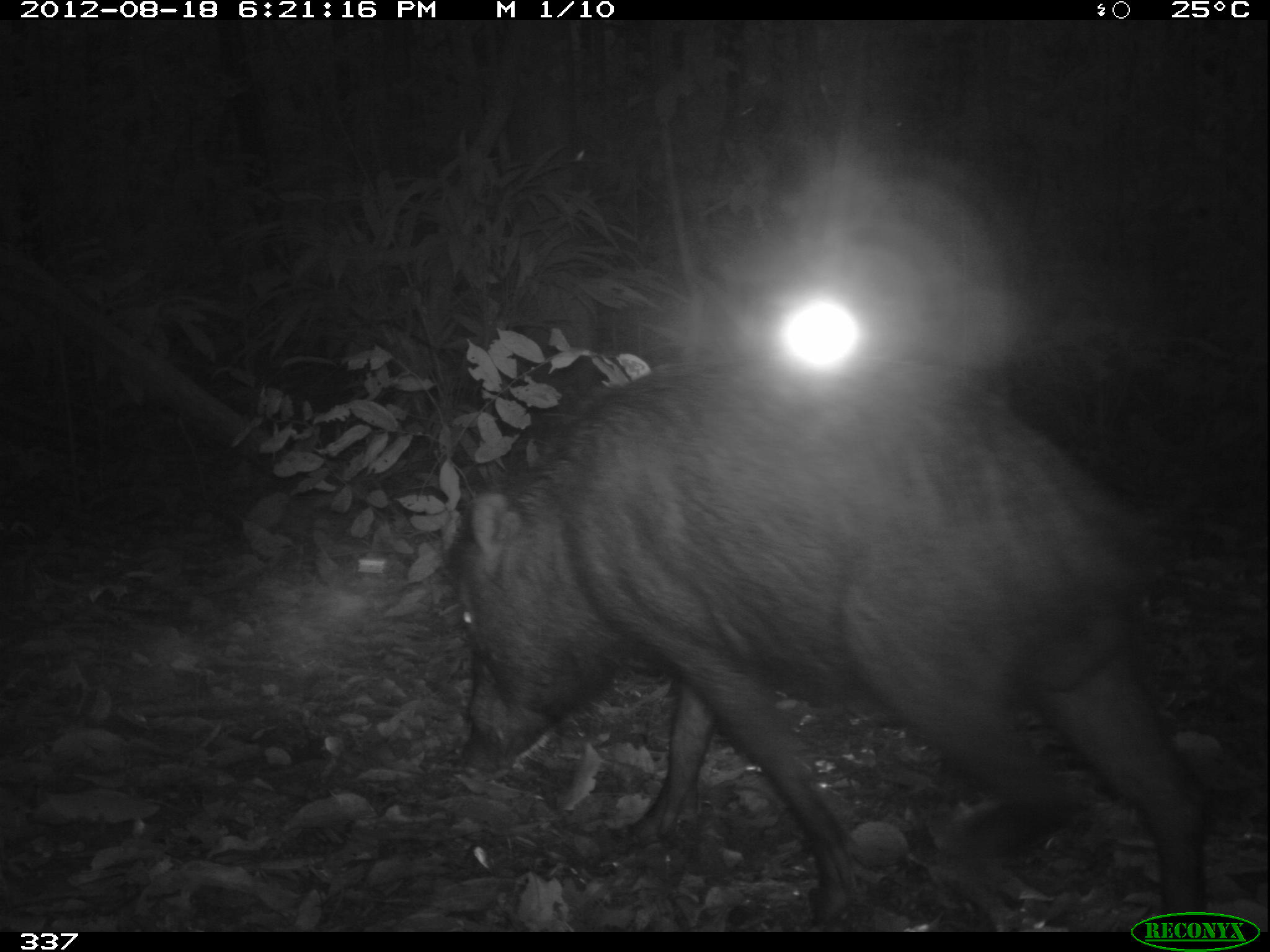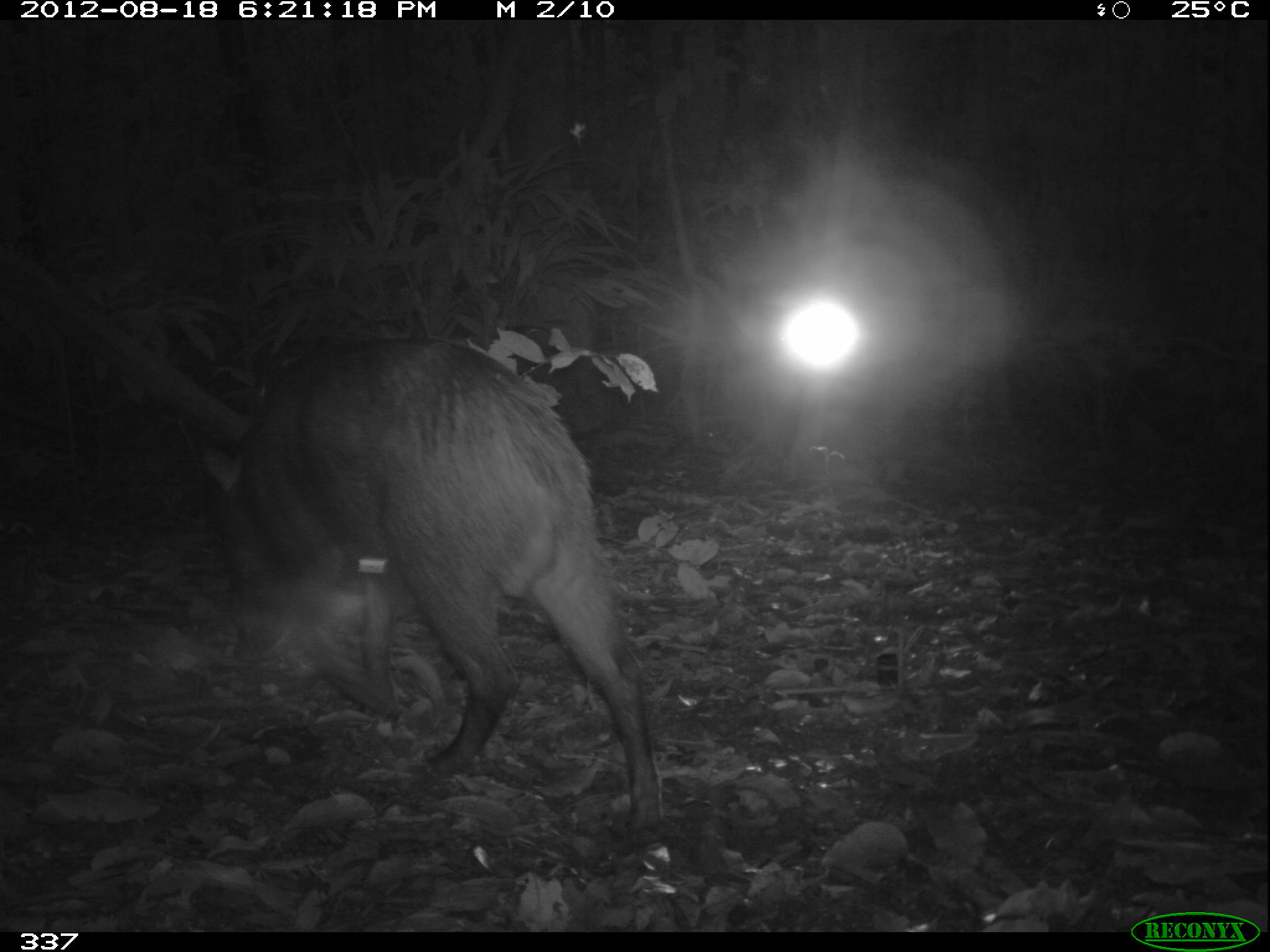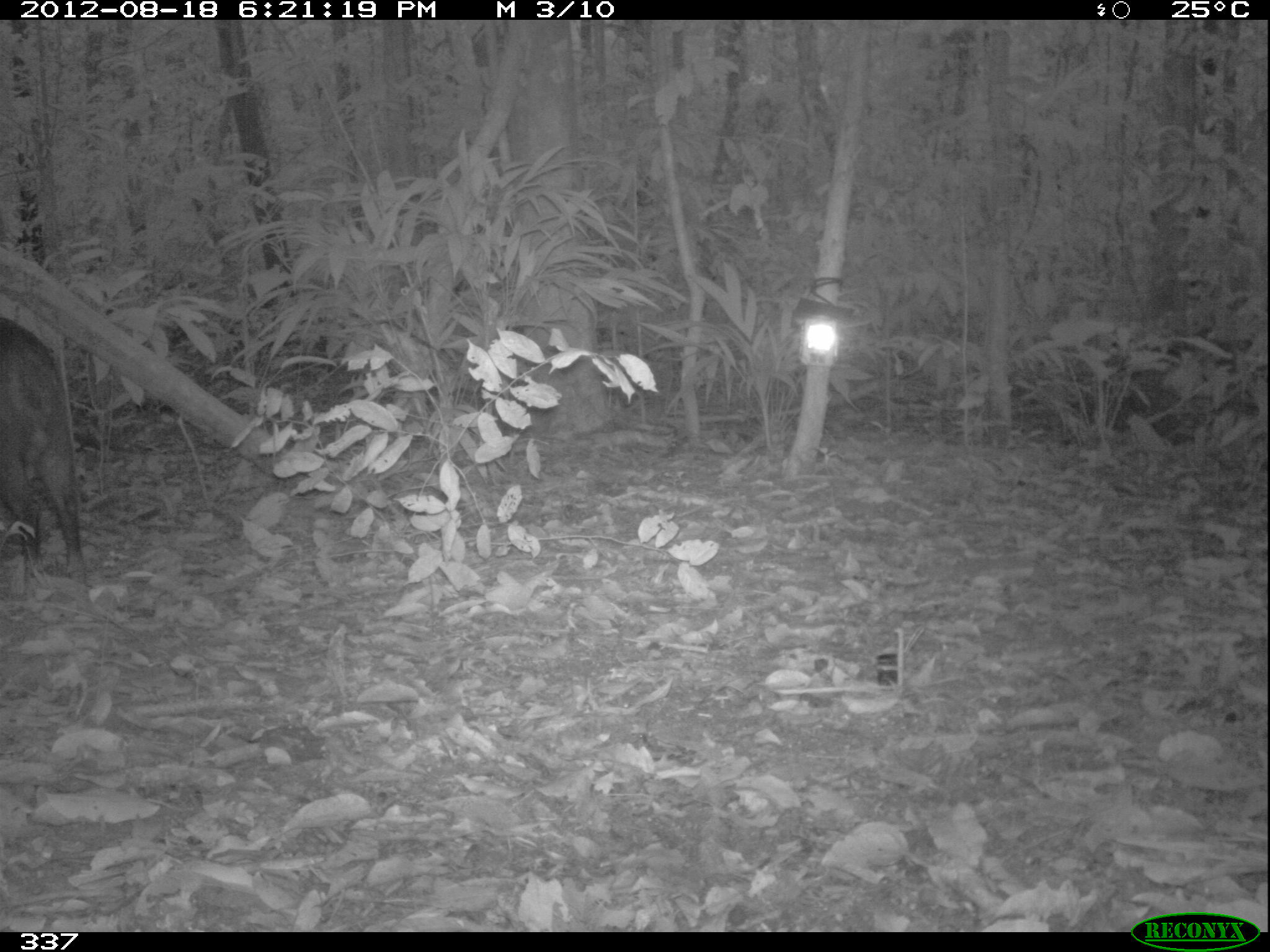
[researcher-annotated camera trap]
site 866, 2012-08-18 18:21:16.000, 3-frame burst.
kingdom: Animalia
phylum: Chordata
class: Mammalia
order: Artiodactyla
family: Tayassuidae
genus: Tayassu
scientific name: Tayassu pecari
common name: white-lipped peccary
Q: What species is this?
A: Tayassu pecari (white-lipped peccary).